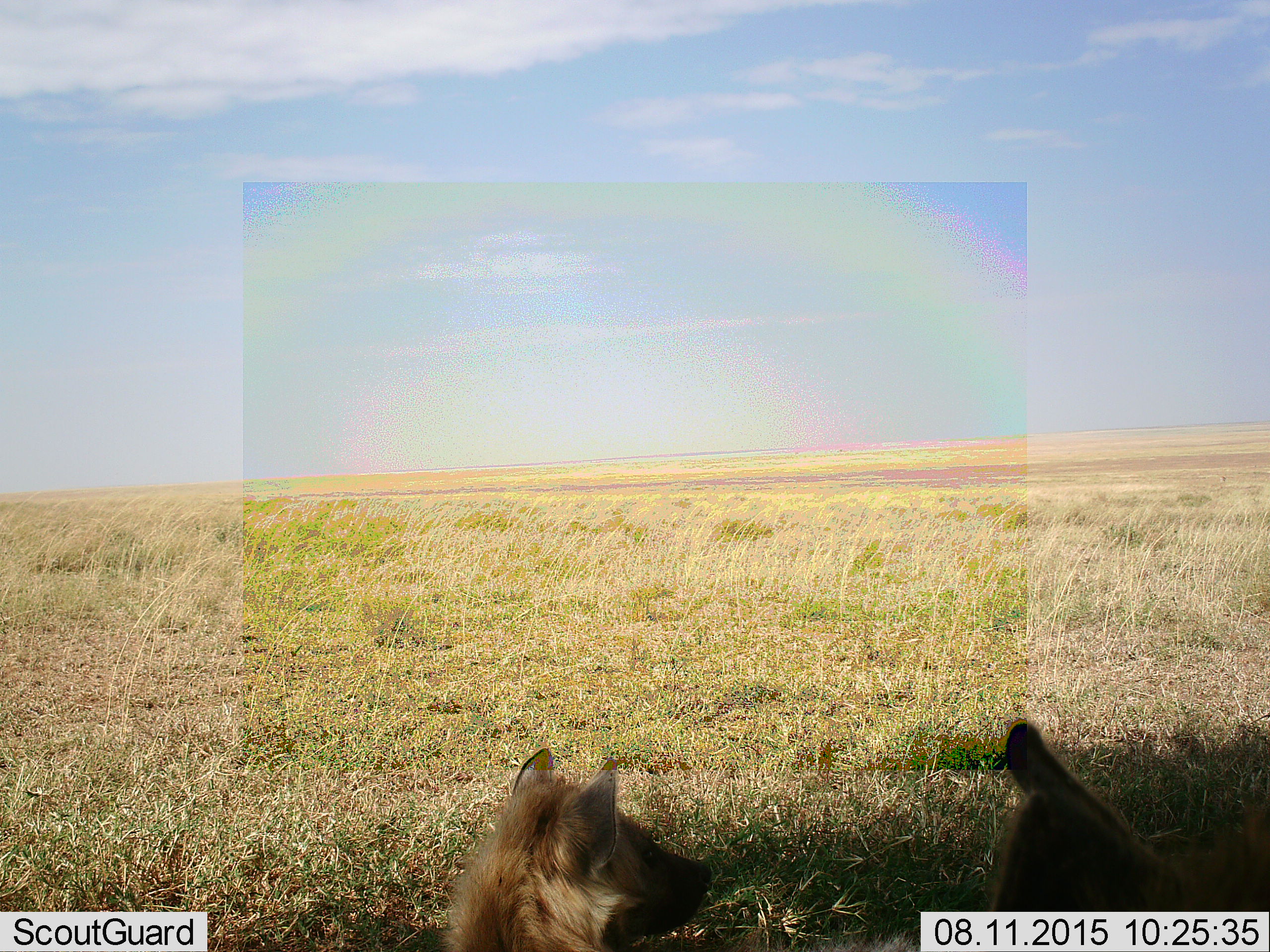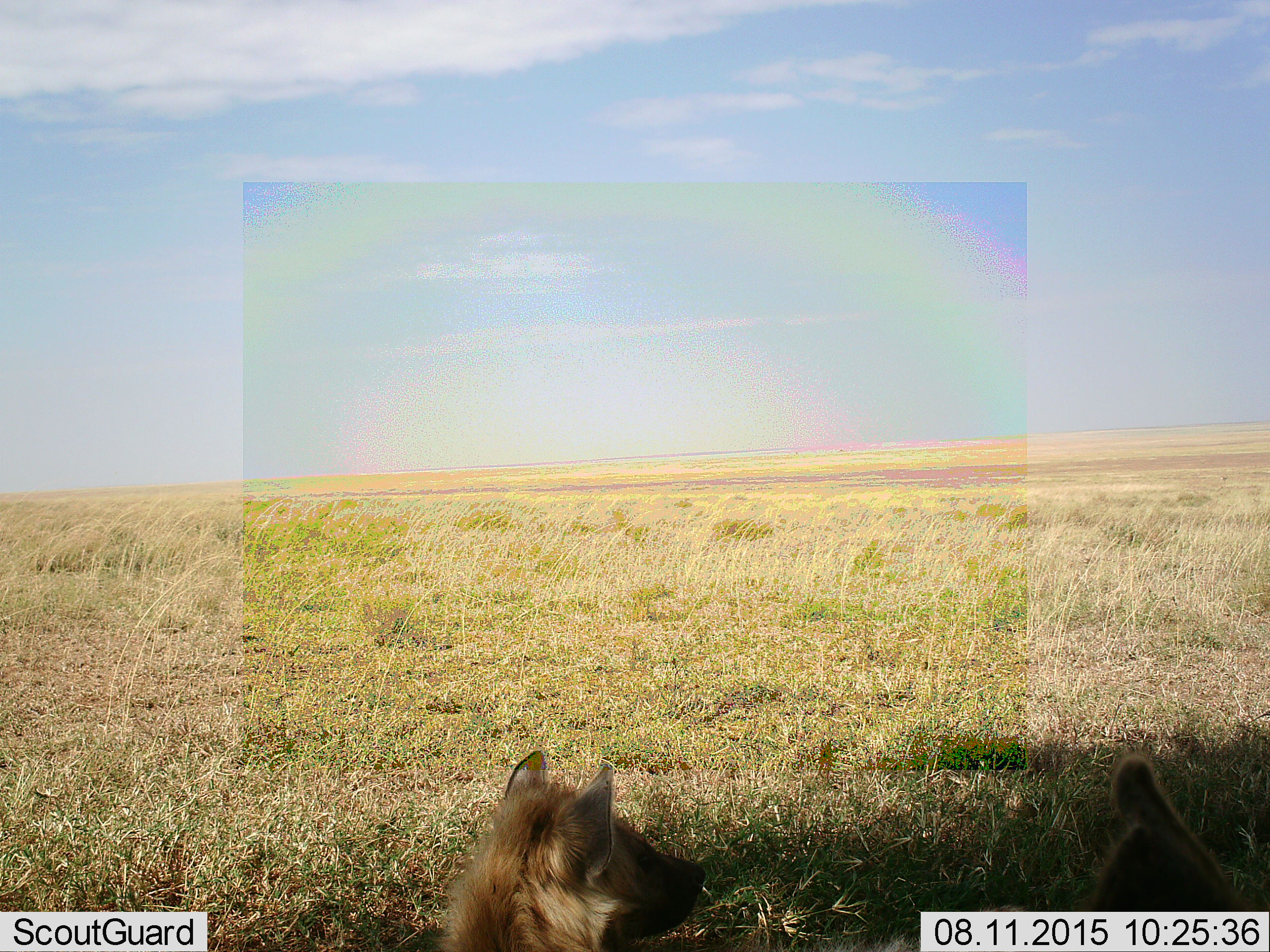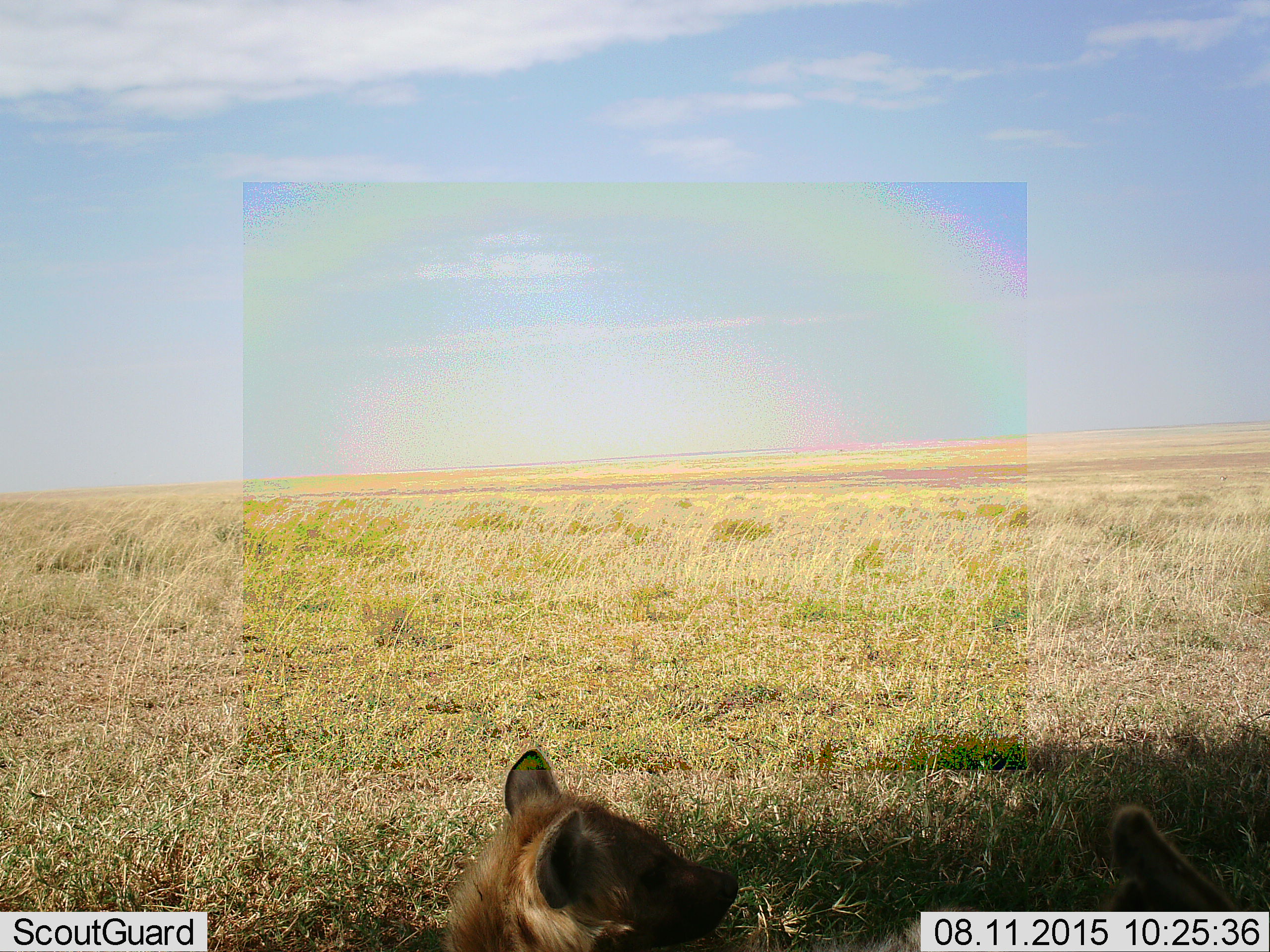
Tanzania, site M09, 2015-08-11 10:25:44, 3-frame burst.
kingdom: Animalia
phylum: Chordata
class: Mammalia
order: Carnivora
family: Hyaenidae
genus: Crocuta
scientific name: Crocuta crocuta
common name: spotted hyena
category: hyenaspotted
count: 2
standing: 0%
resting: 100%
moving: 0%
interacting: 0%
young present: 0%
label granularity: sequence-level